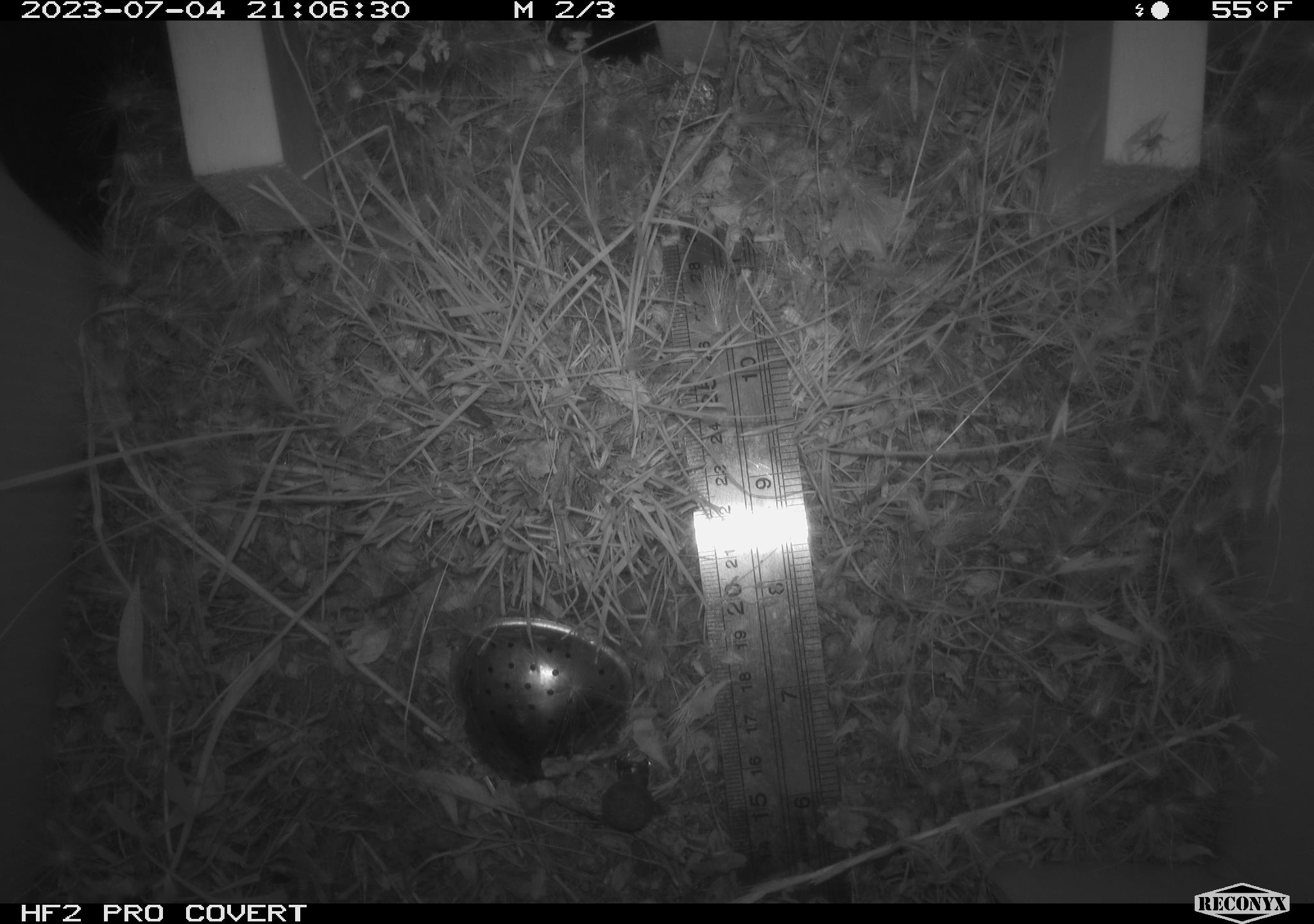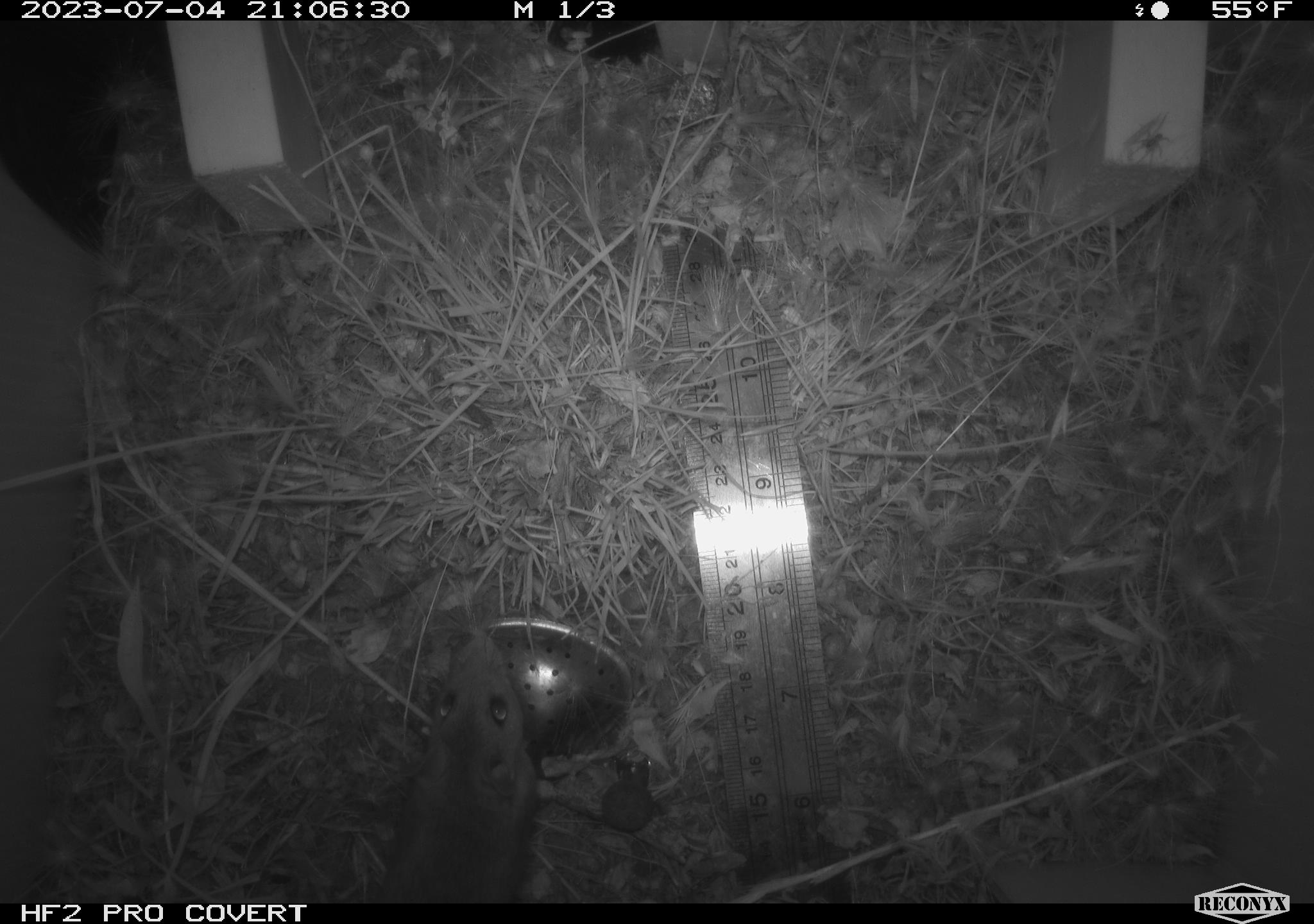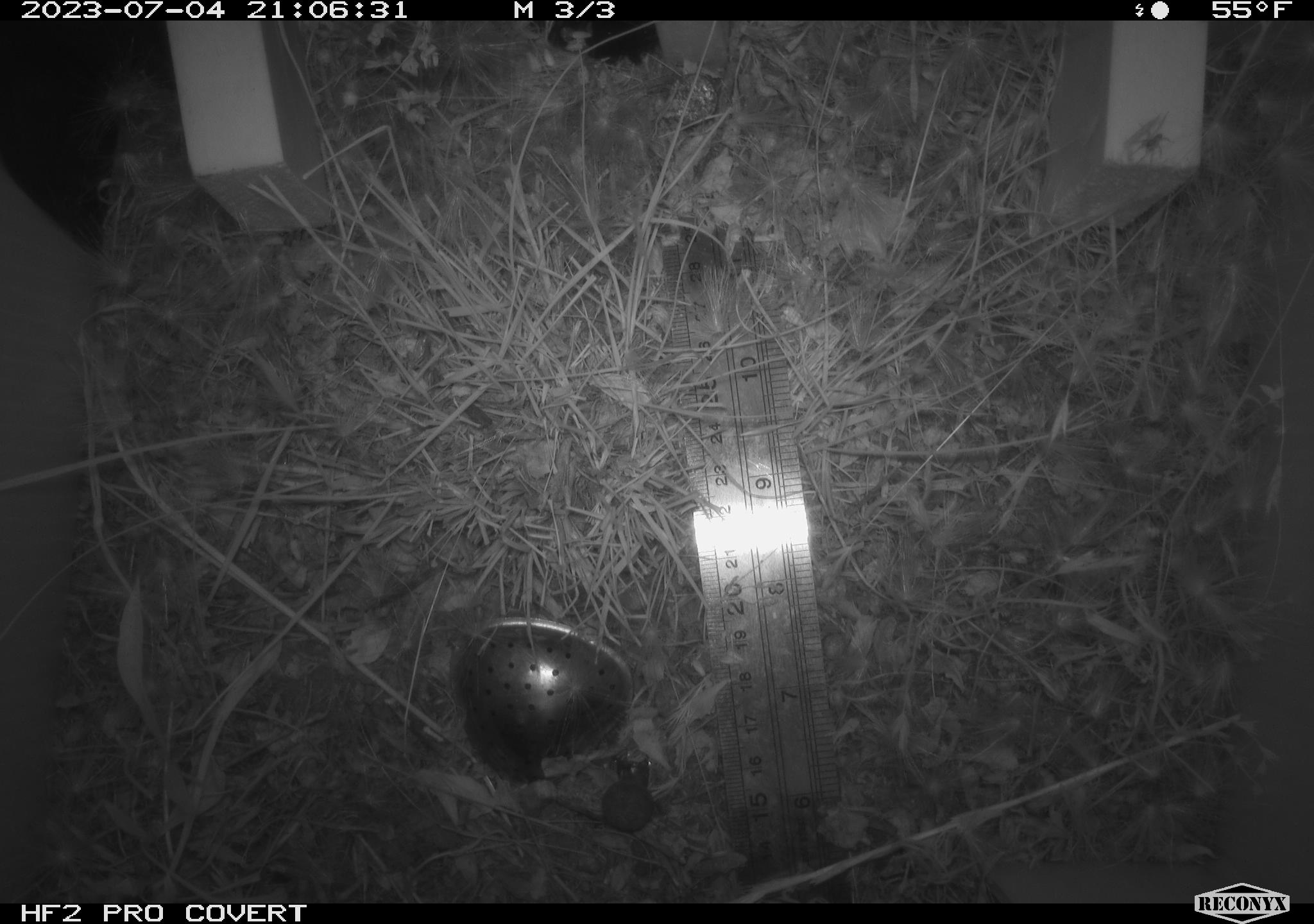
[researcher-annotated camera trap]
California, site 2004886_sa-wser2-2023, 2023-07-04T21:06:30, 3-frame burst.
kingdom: Animalia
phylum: Chordata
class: Mammalia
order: Rodentia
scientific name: Rodentia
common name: mouse species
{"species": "mouse species (Rodentia)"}